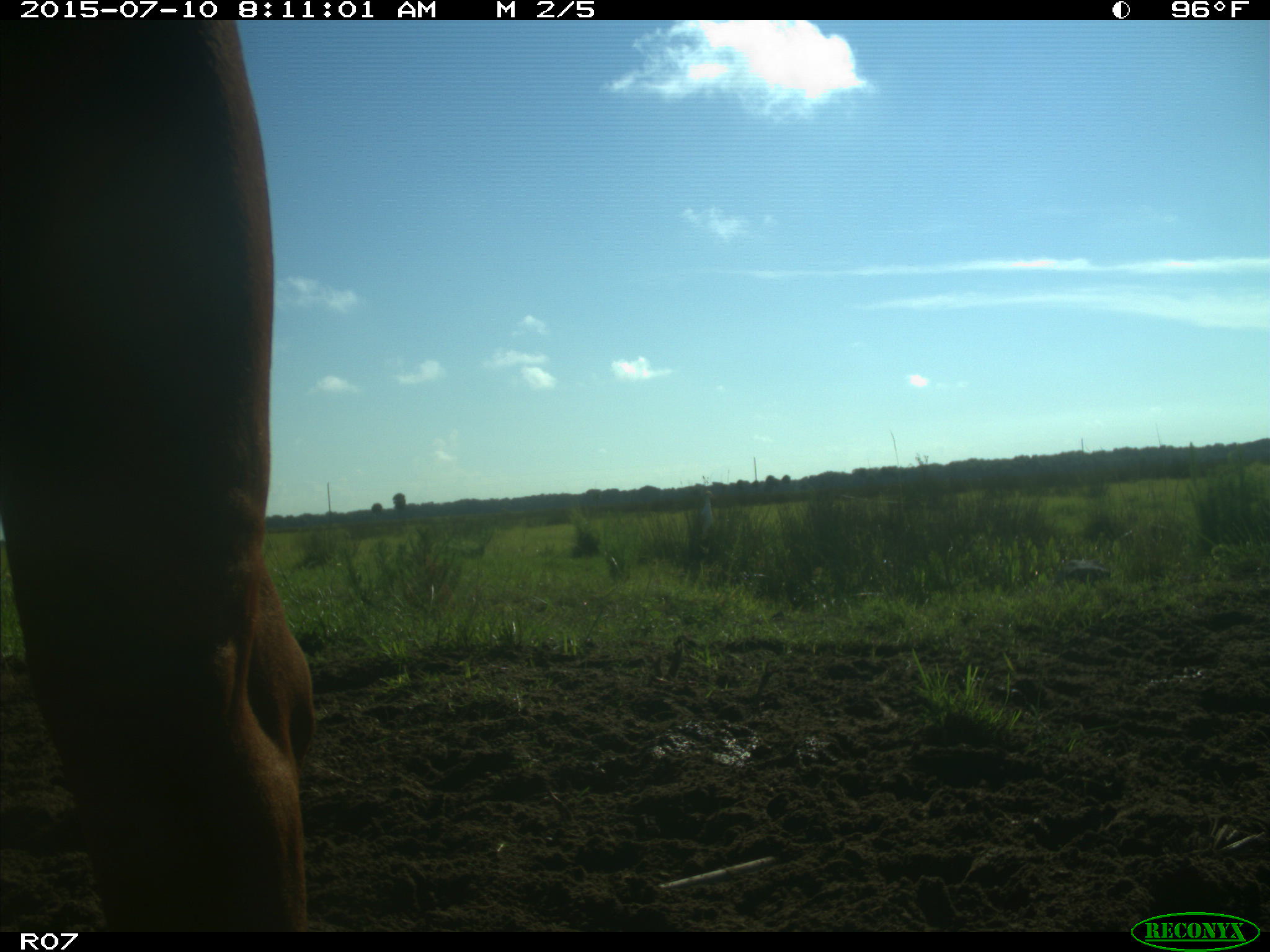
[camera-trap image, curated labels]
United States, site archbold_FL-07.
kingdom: Animalia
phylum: Chordata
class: Mammalia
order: Artiodactyla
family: Bovidae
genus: Bos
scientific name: Bos taurus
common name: domestic cow